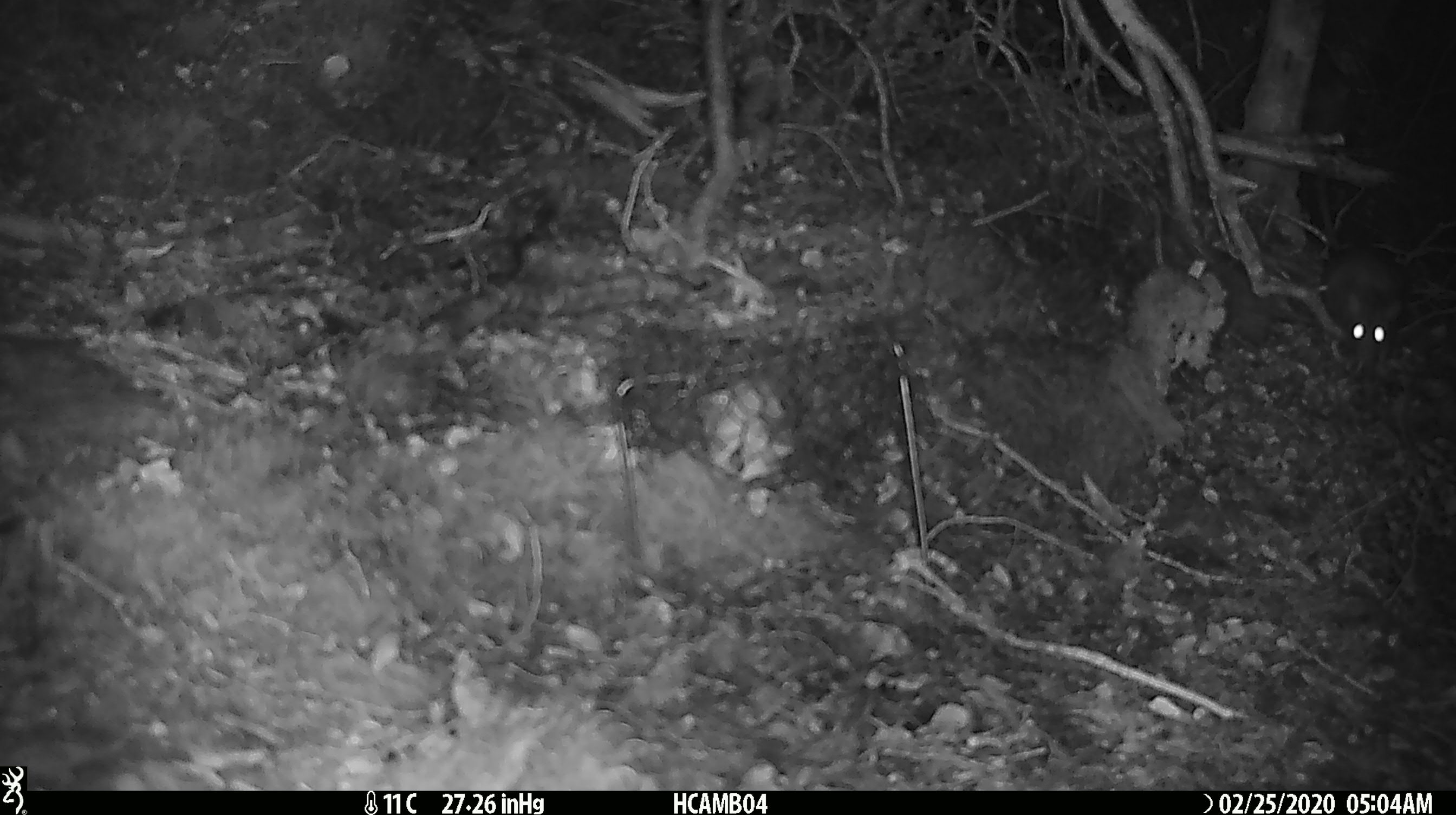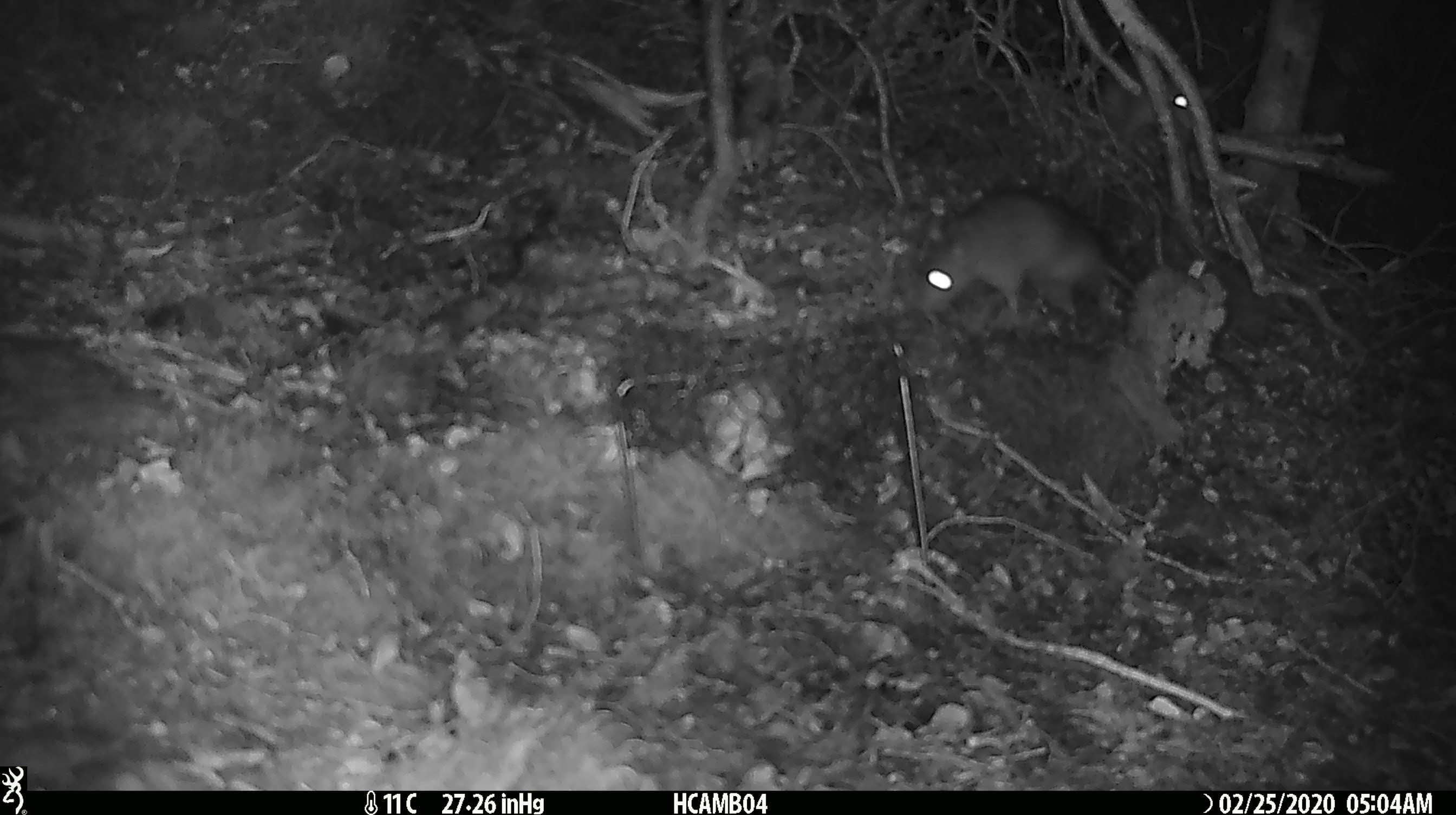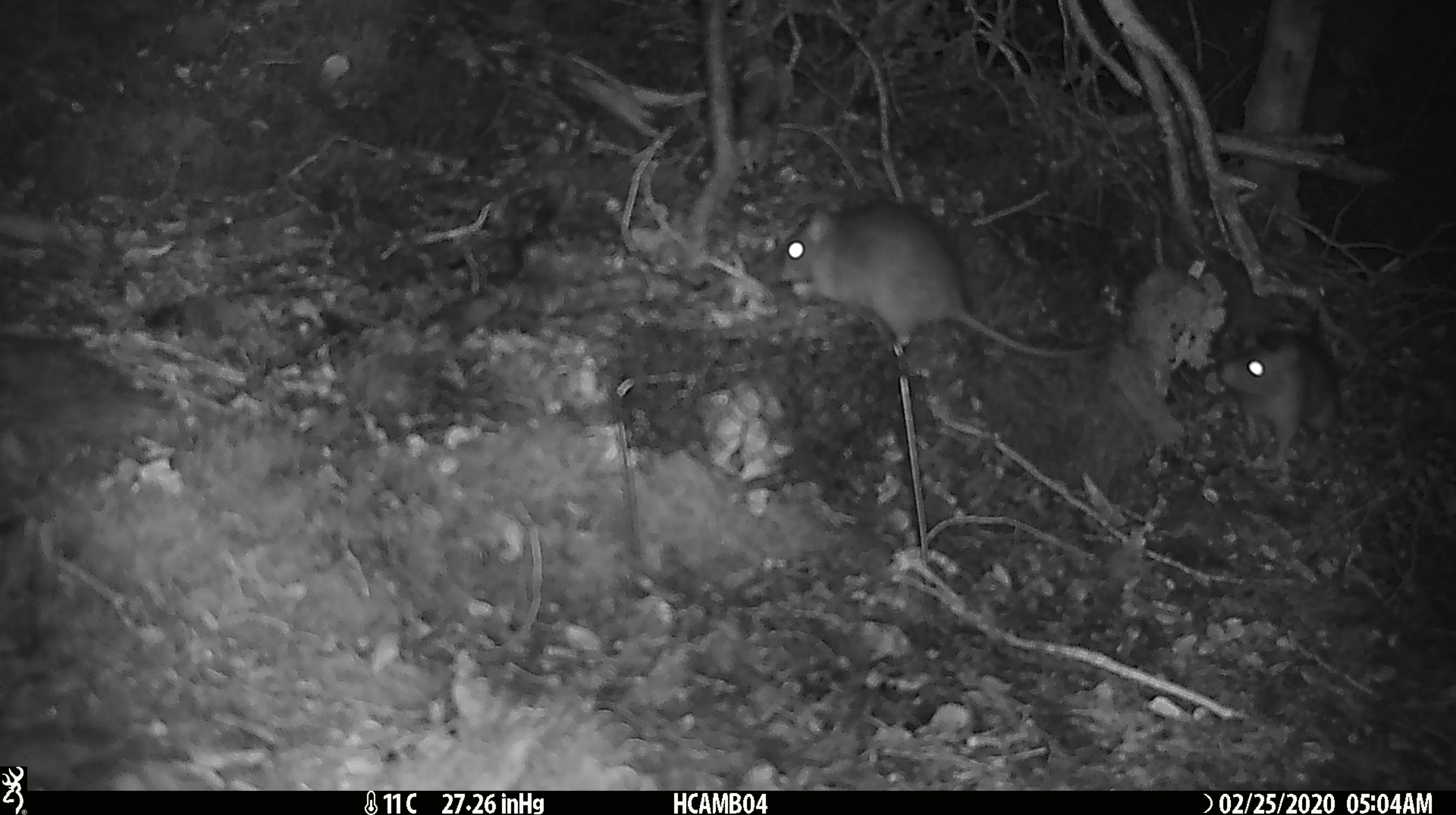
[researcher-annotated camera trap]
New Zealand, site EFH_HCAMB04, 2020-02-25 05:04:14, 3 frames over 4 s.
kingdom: Animalia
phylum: Chordata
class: Mammalia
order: Rodentia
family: Muridae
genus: Rattus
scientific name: Rattus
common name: rat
Rat (Rattus).